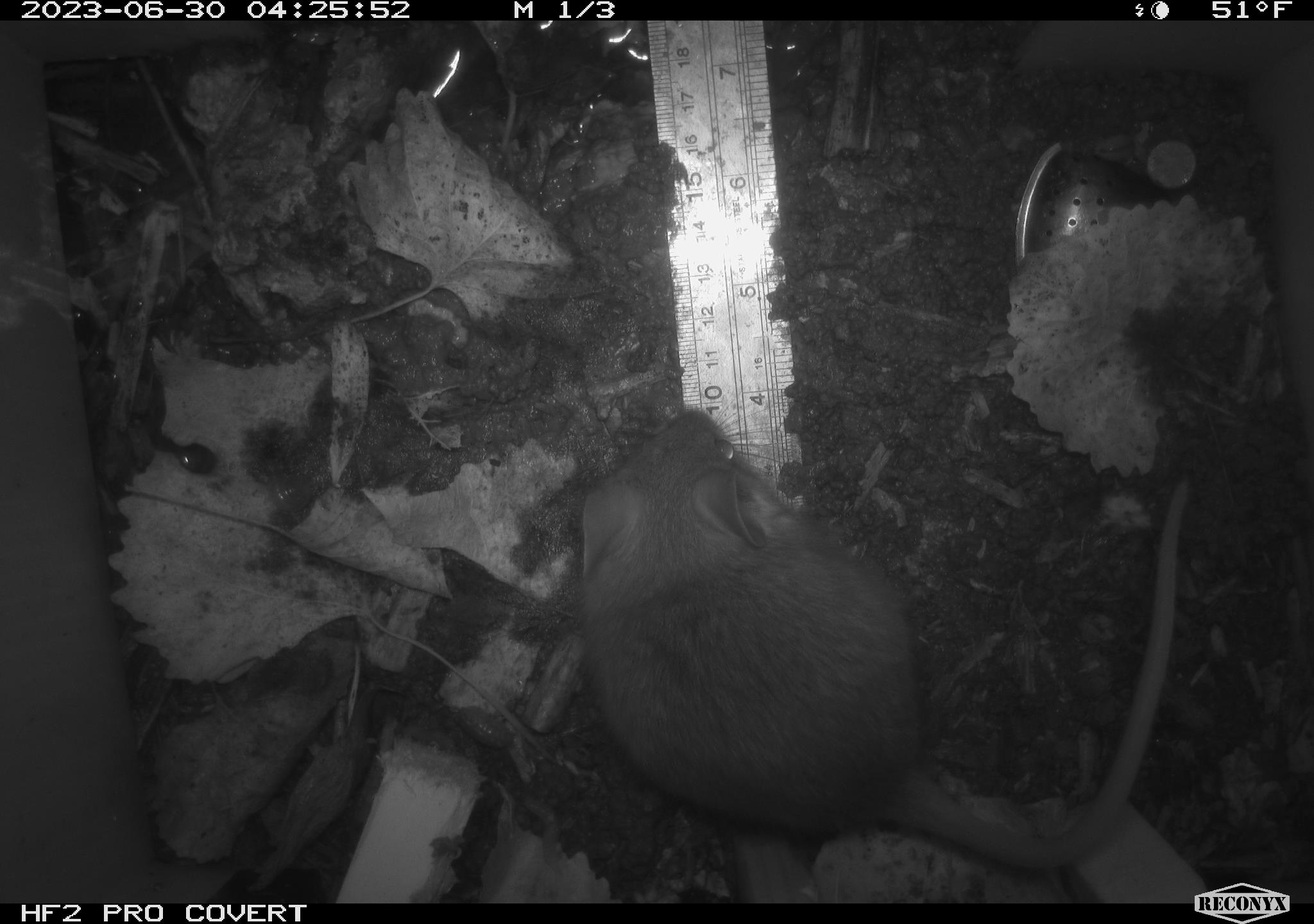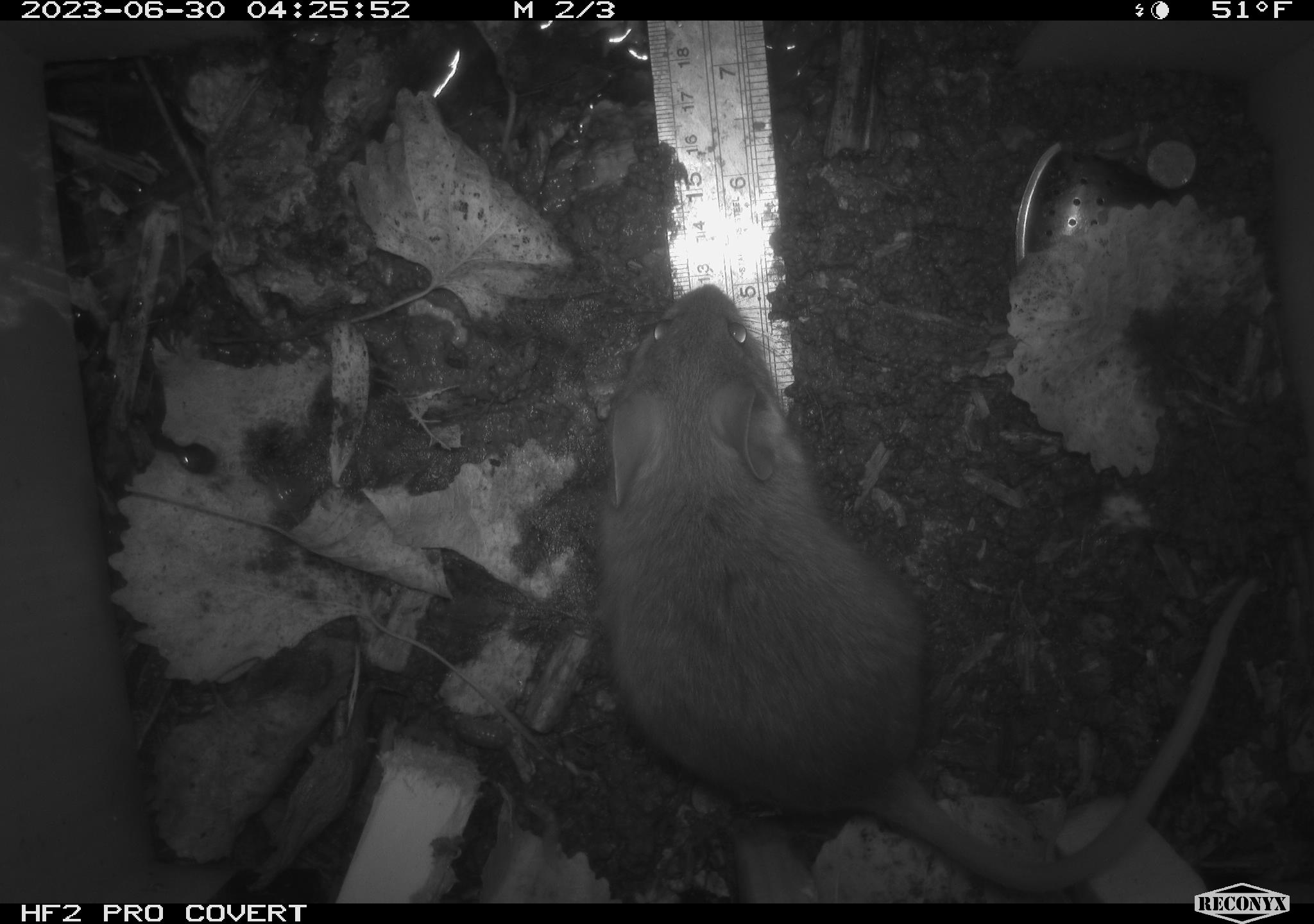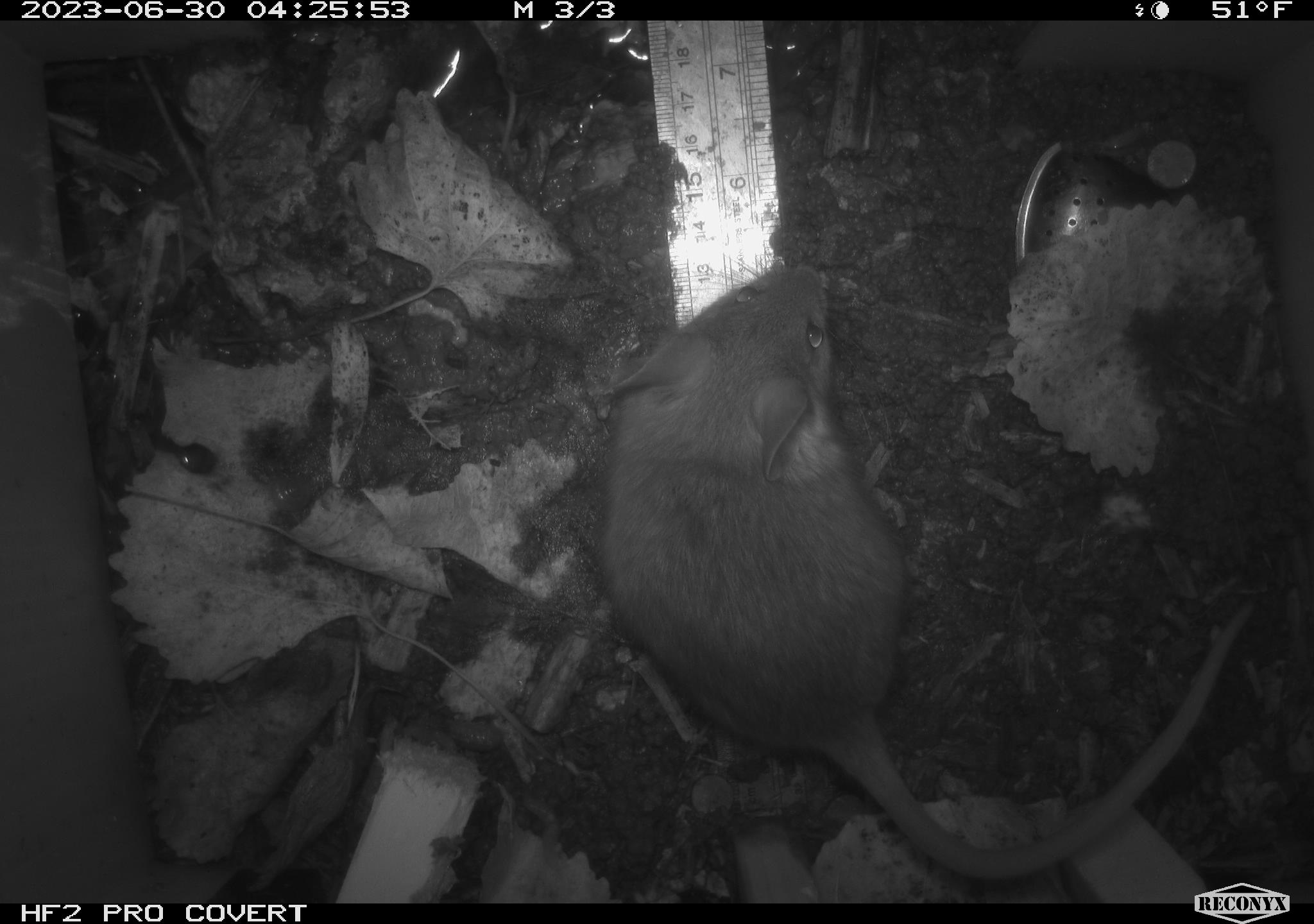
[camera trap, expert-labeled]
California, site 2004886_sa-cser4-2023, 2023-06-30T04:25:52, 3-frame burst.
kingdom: Animalia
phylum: Chordata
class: Mammalia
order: Rodentia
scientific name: Rodentia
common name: woodrat or rat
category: woodrat or rat species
Woodrat or rat species (woodrat or rat) (Rodentia).